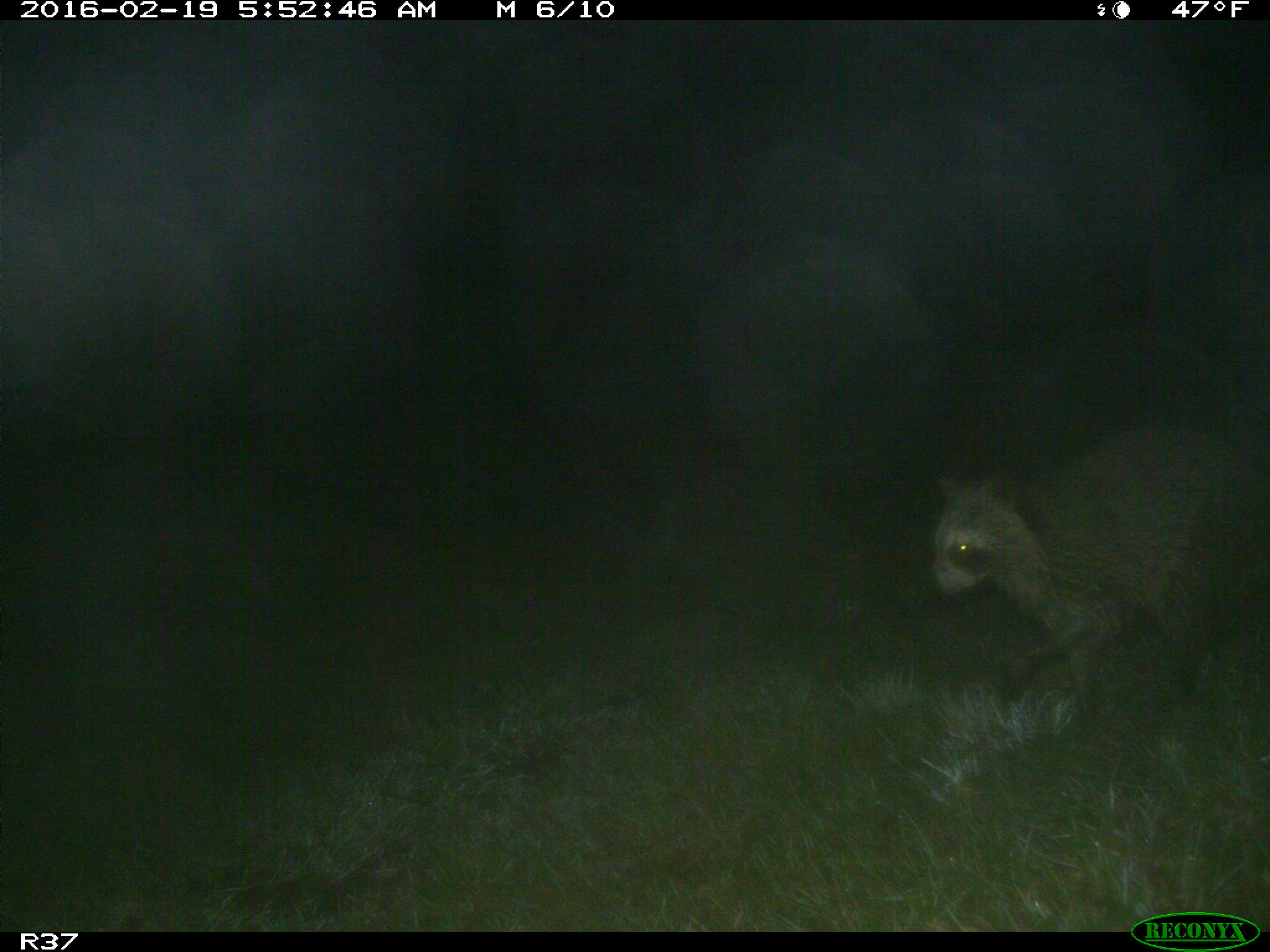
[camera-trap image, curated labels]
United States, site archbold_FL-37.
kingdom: Animalia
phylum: Chordata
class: Mammalia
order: Carnivora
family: Procyonidae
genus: Procyon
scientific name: Procyon lotor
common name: common raccoon